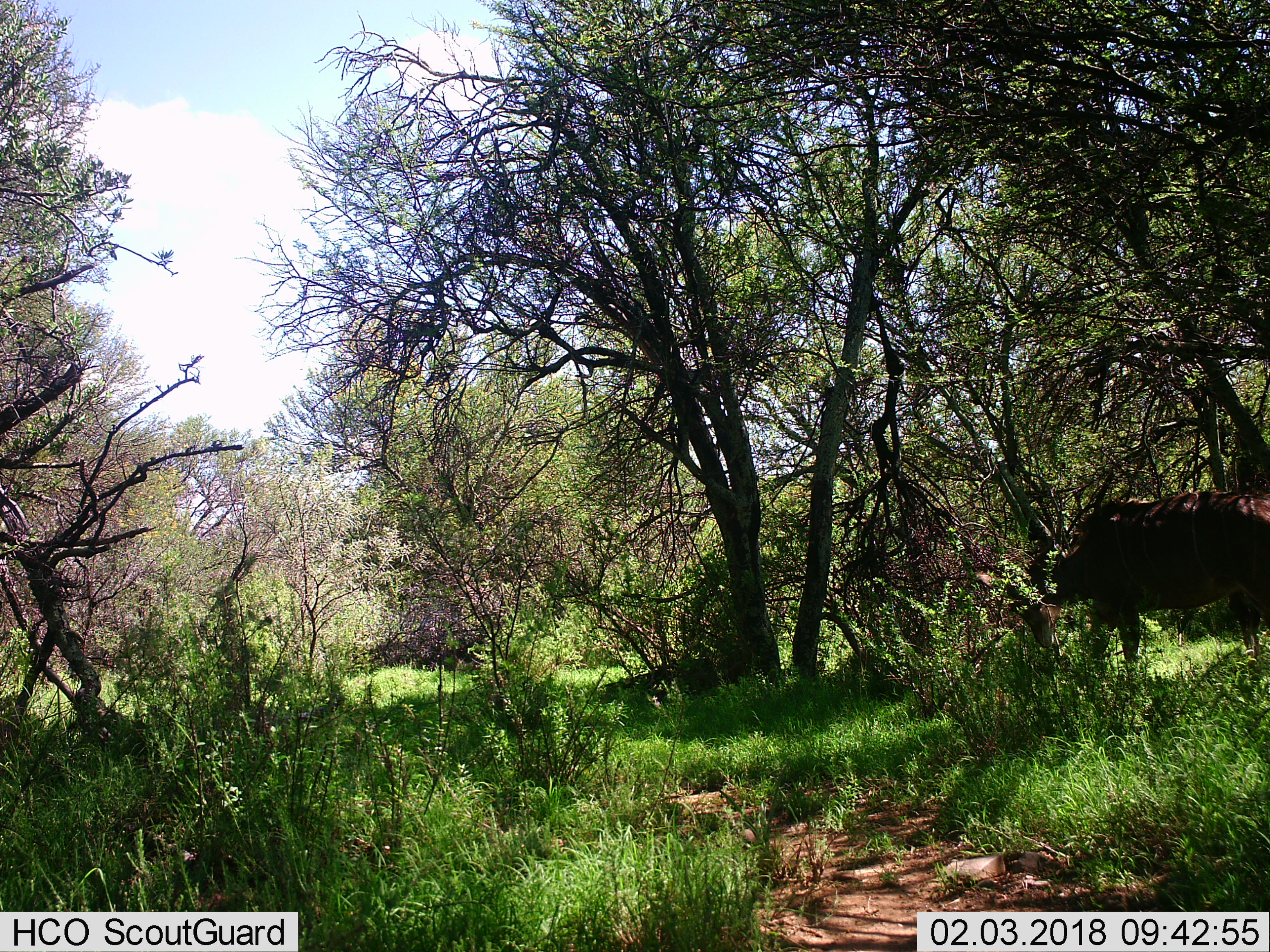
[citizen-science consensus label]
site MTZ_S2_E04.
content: unidentified animal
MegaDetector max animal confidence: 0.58